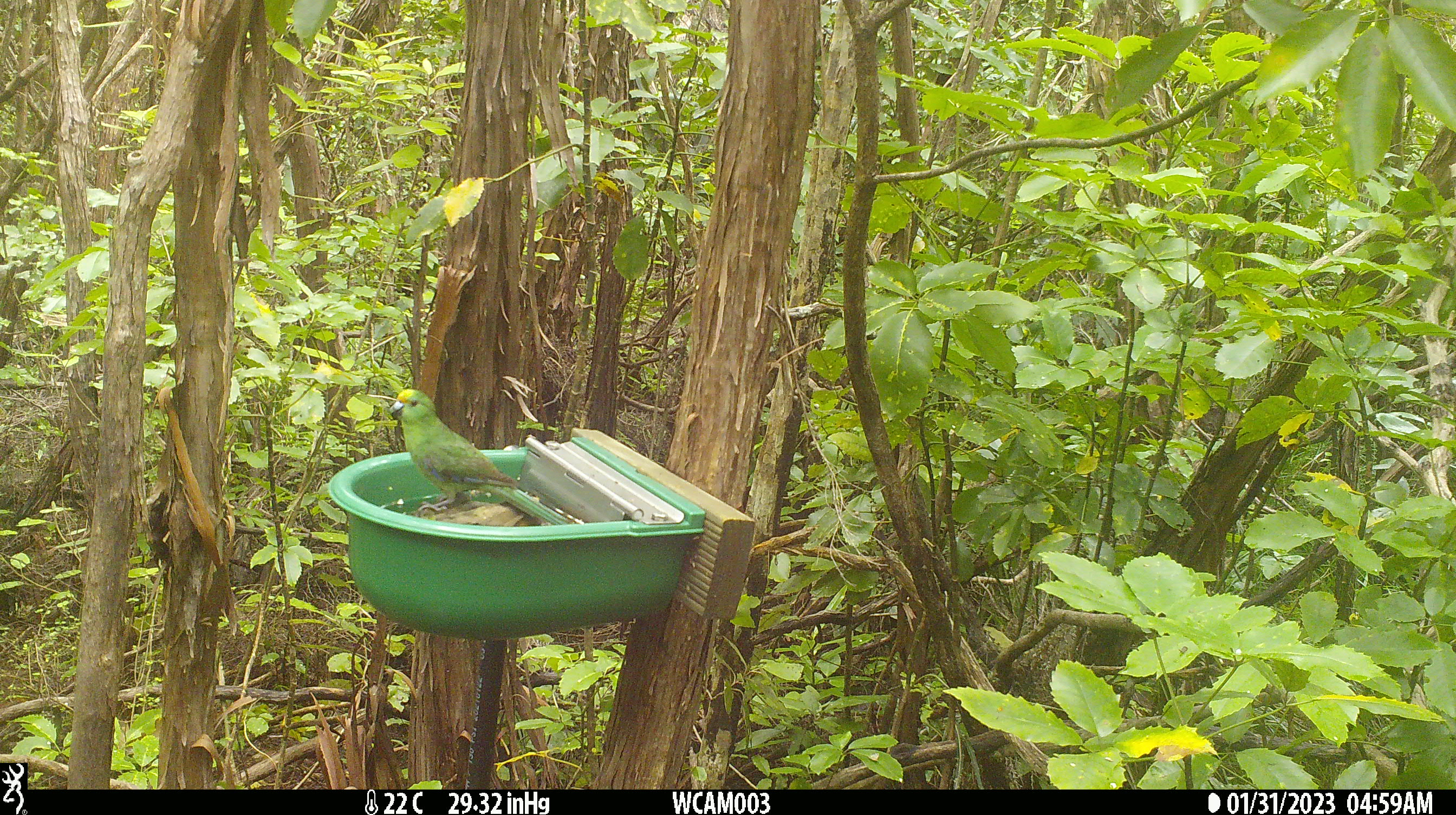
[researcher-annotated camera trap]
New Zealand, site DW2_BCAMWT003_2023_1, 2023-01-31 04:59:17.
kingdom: Animalia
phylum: Chordata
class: Aves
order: Psittaciformes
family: Psittaculidae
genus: Cyanoramphus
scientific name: Cyanoramphus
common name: parakeet